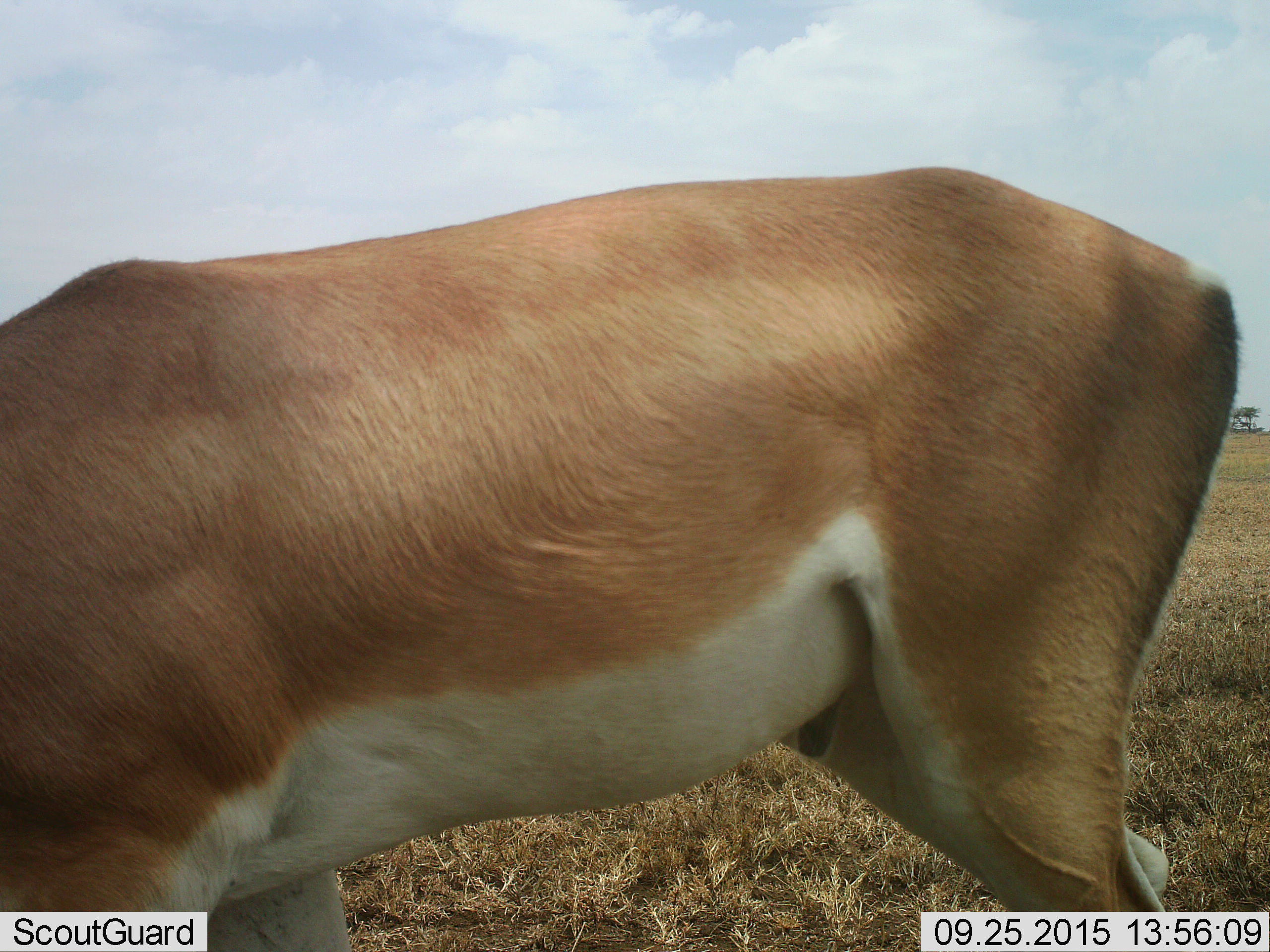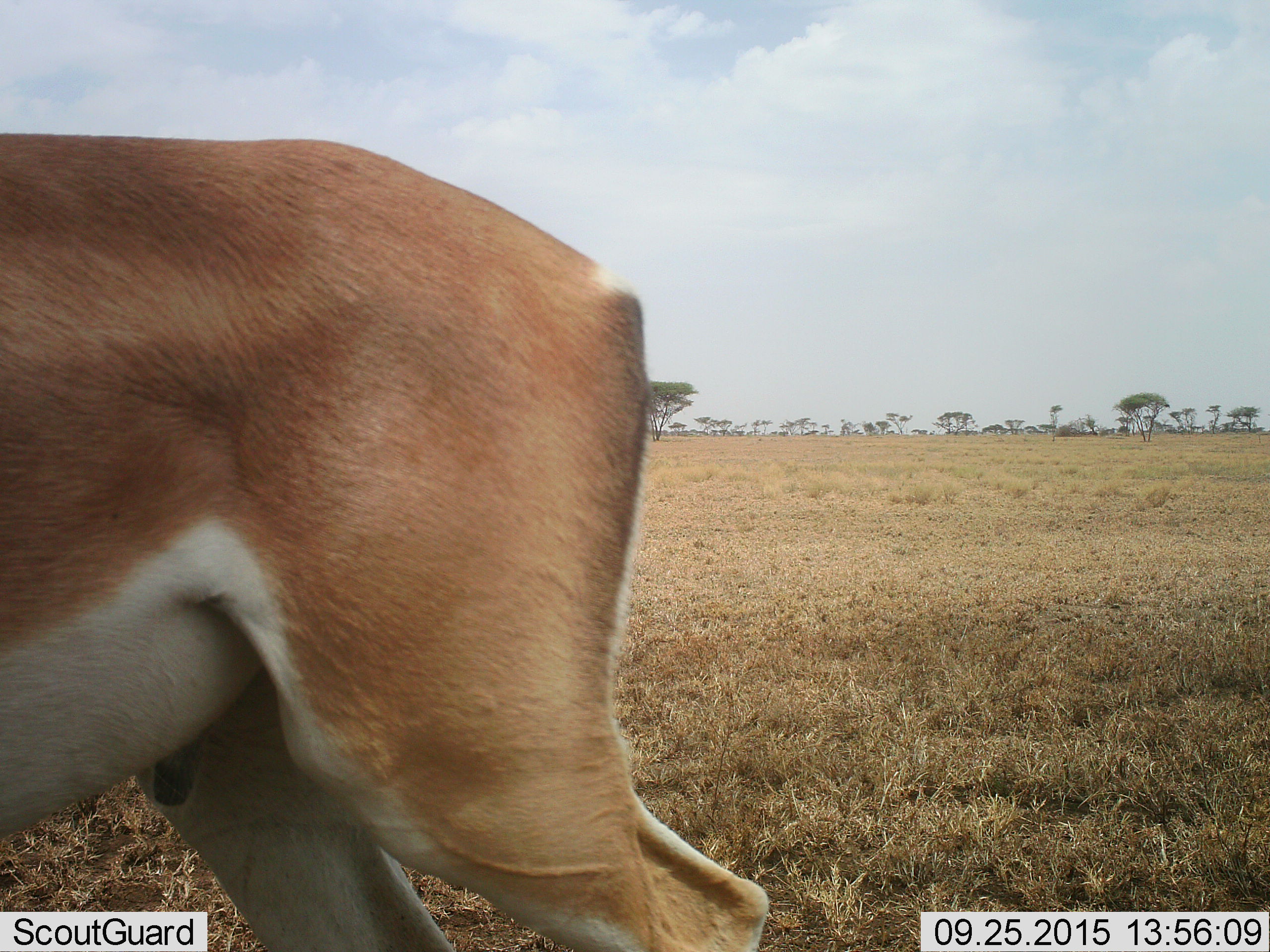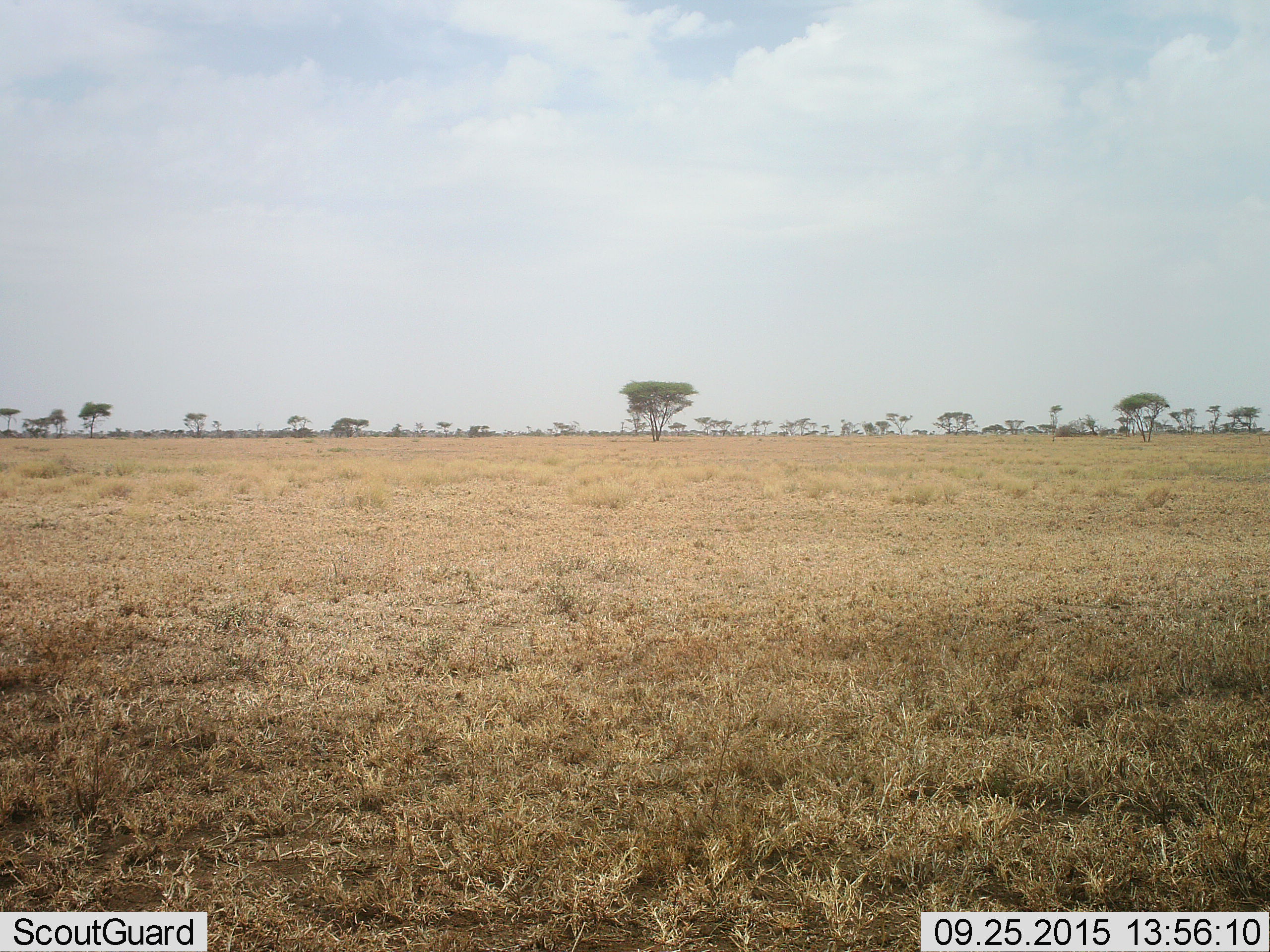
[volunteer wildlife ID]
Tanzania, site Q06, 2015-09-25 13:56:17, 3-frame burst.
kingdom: Animalia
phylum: Chordata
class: Mammalia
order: Artiodactyla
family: Bovidae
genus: Nanger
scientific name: Nanger granti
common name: grant's gazelle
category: gazellegrants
Gazellegrants (grant's gazelle) (Nanger granti), count 1. Behavior (volunteer vote fractions): standing 14%, resting 0%, moving 57%, interacting 0%. Young present (vote fraction): 0%. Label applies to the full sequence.